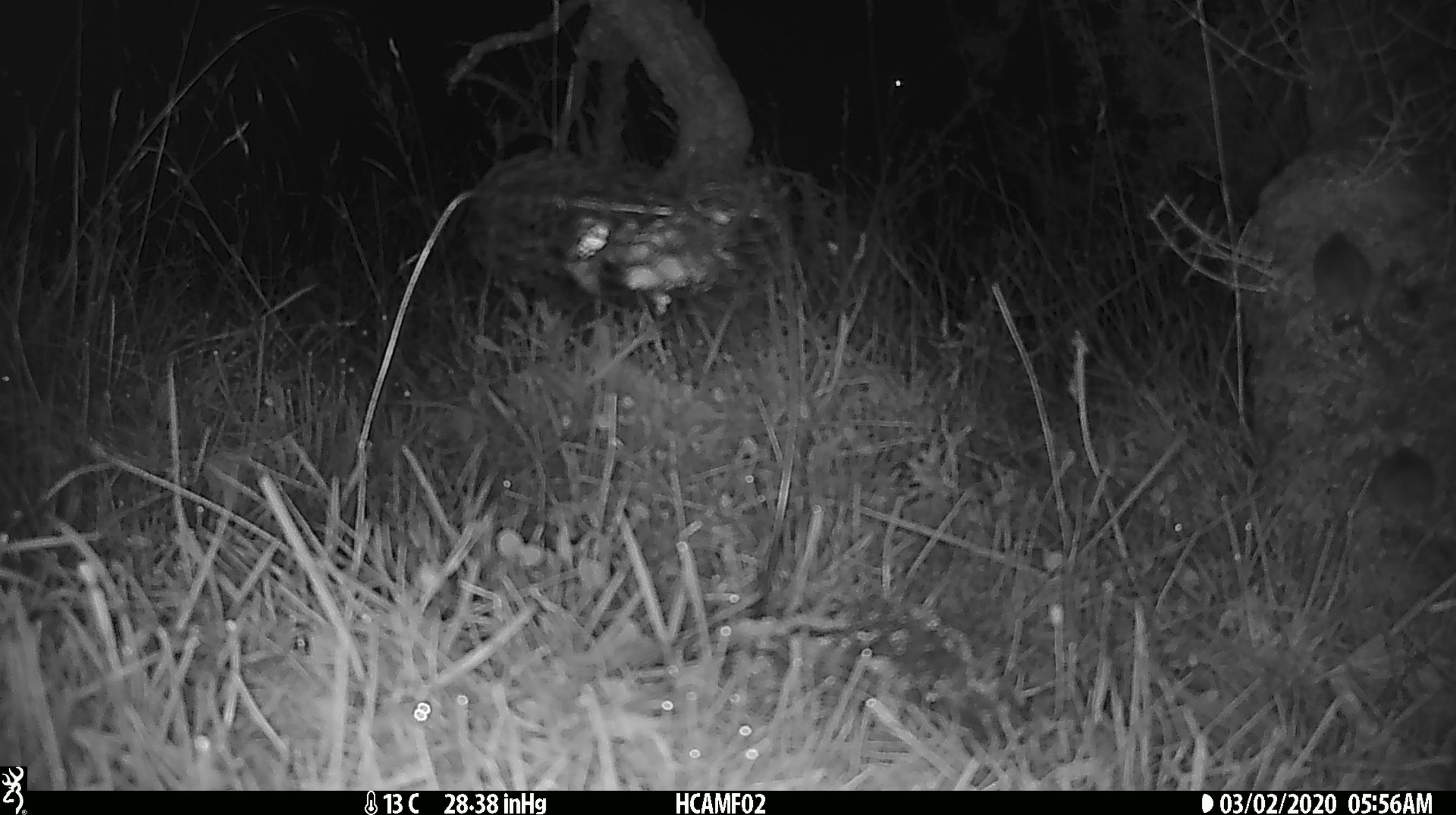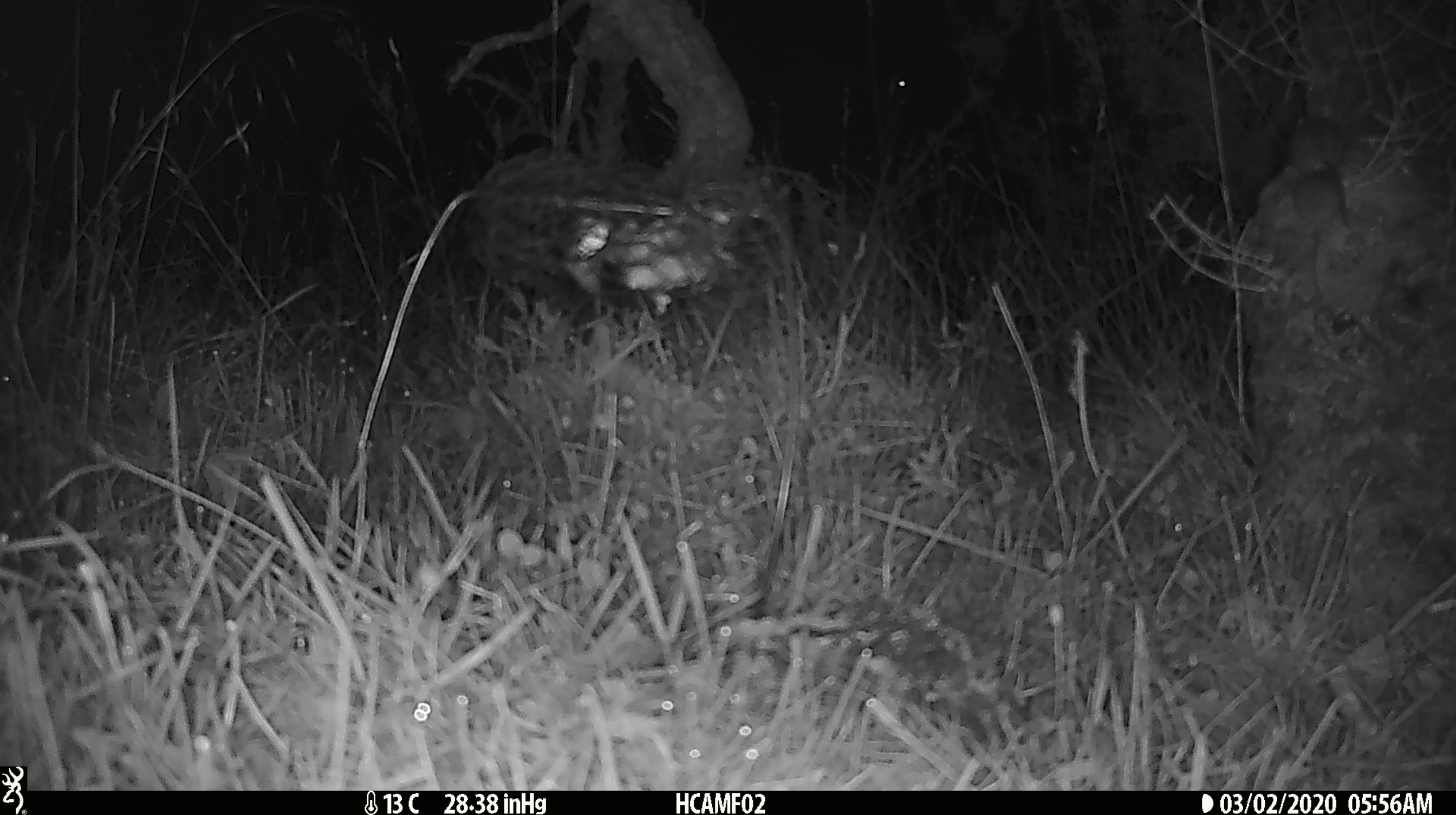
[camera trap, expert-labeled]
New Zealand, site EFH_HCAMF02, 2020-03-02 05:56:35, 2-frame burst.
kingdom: Animalia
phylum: Chordata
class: Mammalia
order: Rodentia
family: Muridae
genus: Mus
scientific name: Mus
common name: mouse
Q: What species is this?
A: Mouse (Mus).